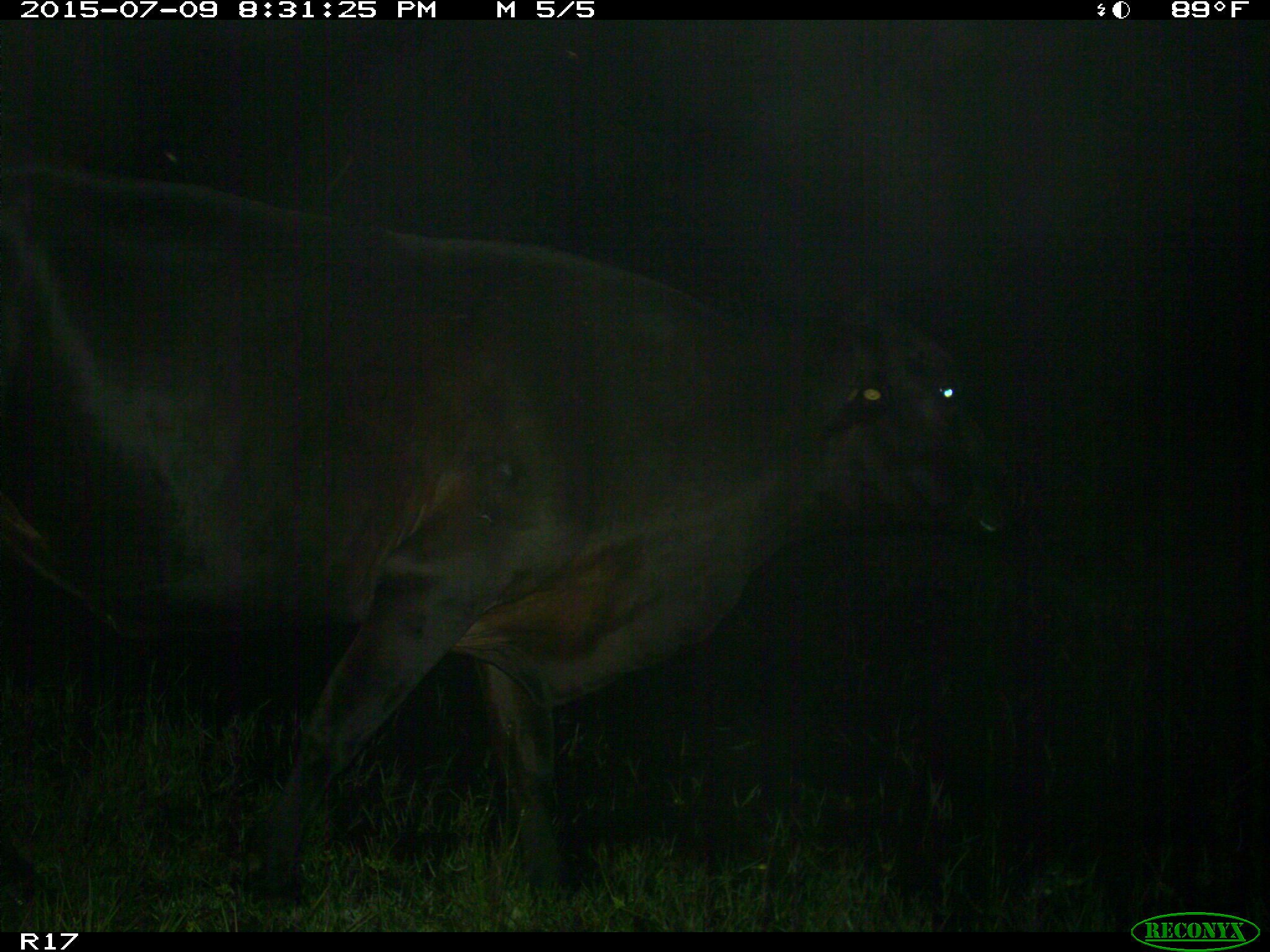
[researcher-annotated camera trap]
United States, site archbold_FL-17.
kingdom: Animalia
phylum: Chordata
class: Mammalia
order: Artiodactyla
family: Bovidae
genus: Bos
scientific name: Bos taurus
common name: domestic cow